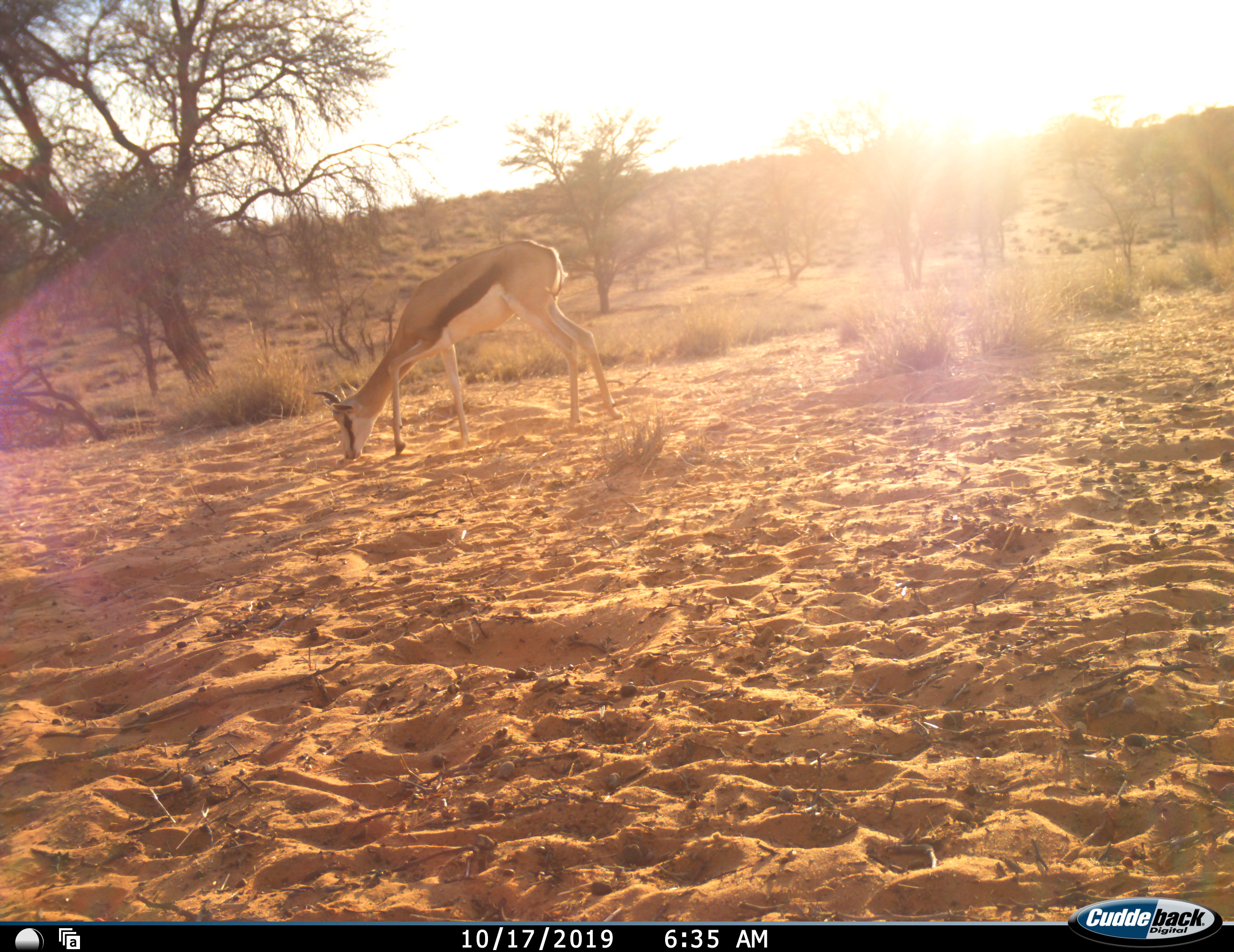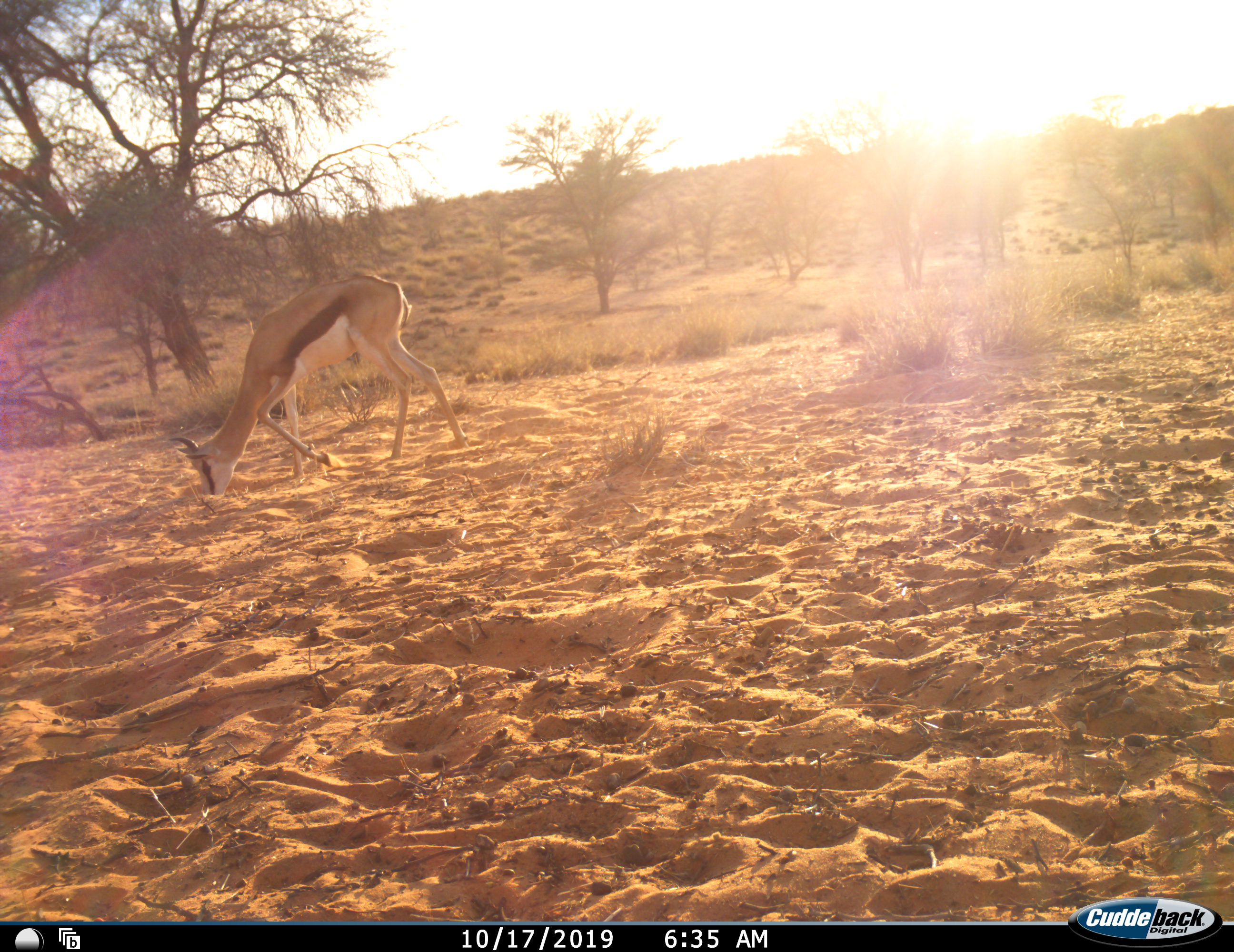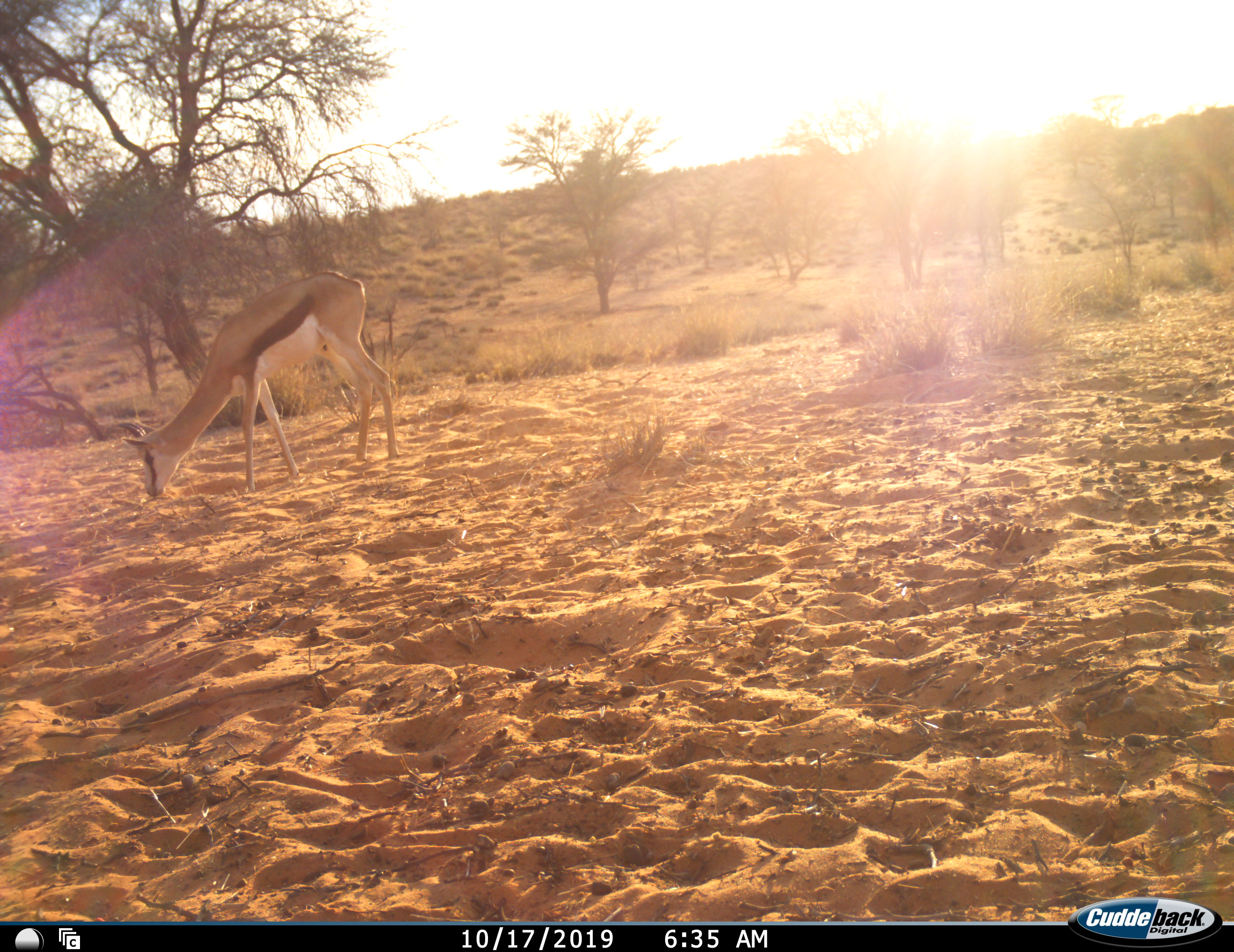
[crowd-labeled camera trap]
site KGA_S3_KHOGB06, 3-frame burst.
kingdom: Animalia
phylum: Chordata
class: Mammalia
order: Artiodactyla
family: Bovidae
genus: Antidorcas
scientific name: Antidorcas marsupialis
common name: springbok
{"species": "springbok (Antidorcas marsupialis)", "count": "1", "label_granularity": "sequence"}